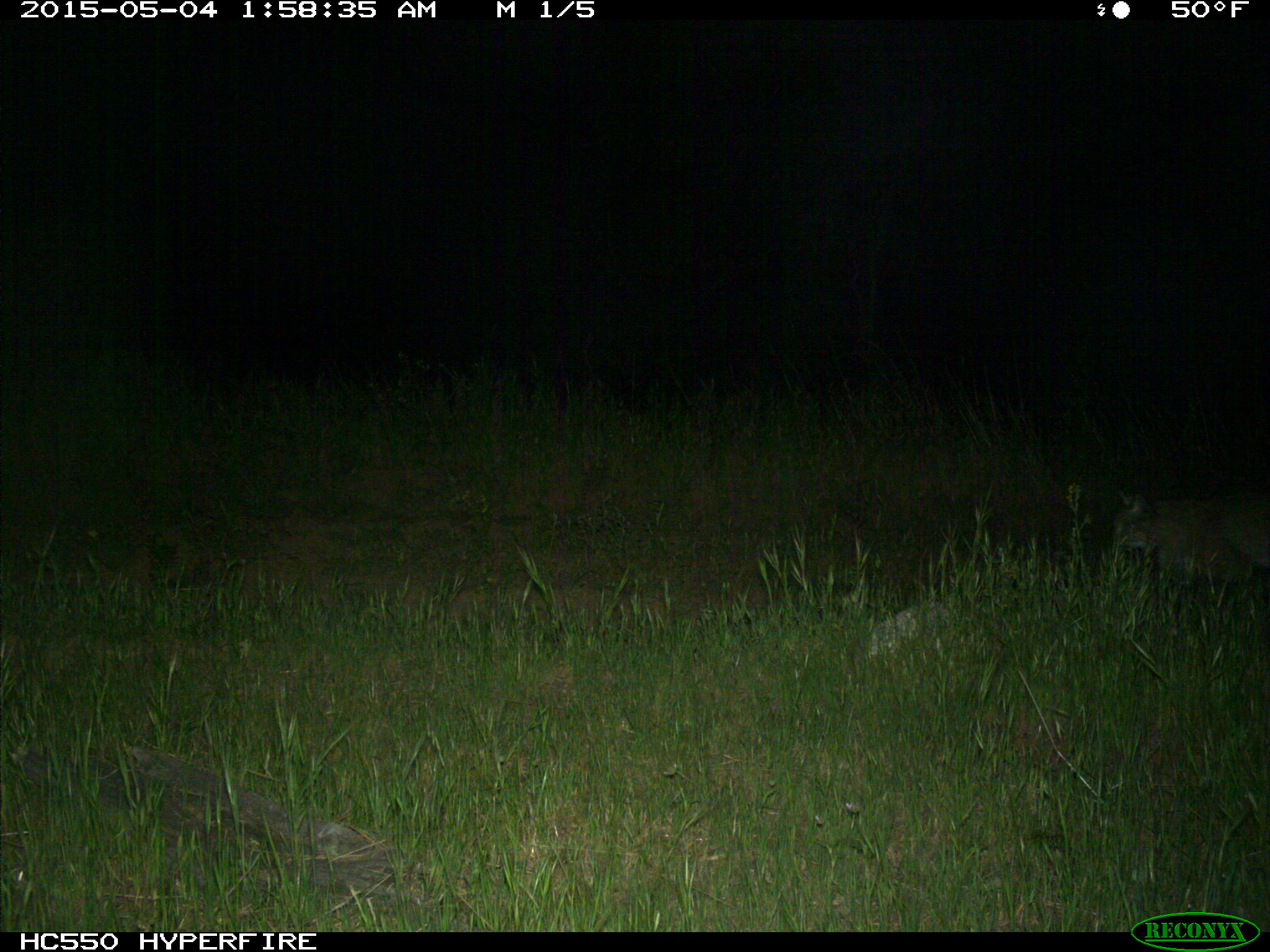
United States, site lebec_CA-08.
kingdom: Animalia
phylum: Chordata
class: Mammalia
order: Carnivora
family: Felidae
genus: Lynx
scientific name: Lynx rufus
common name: bobcat